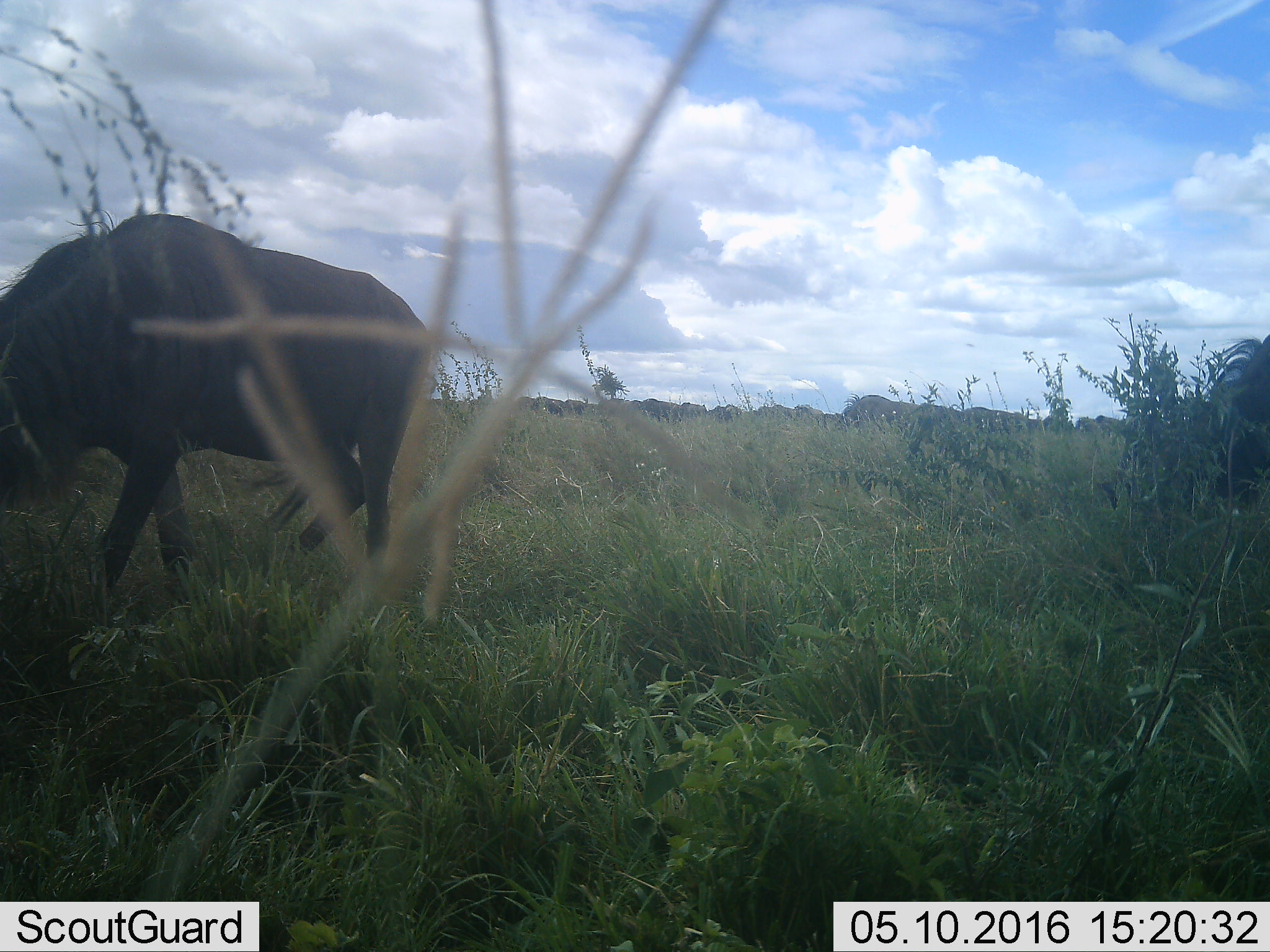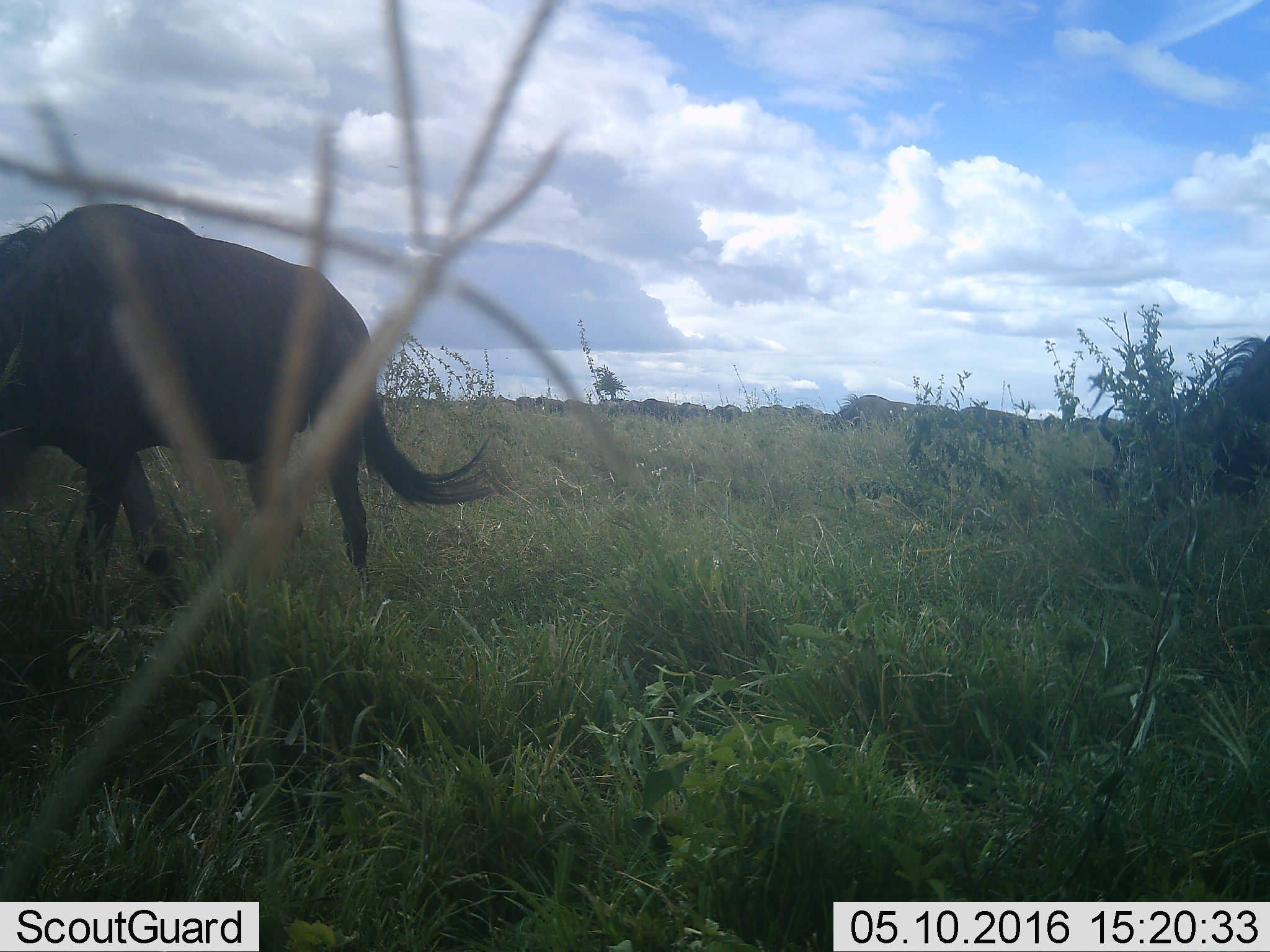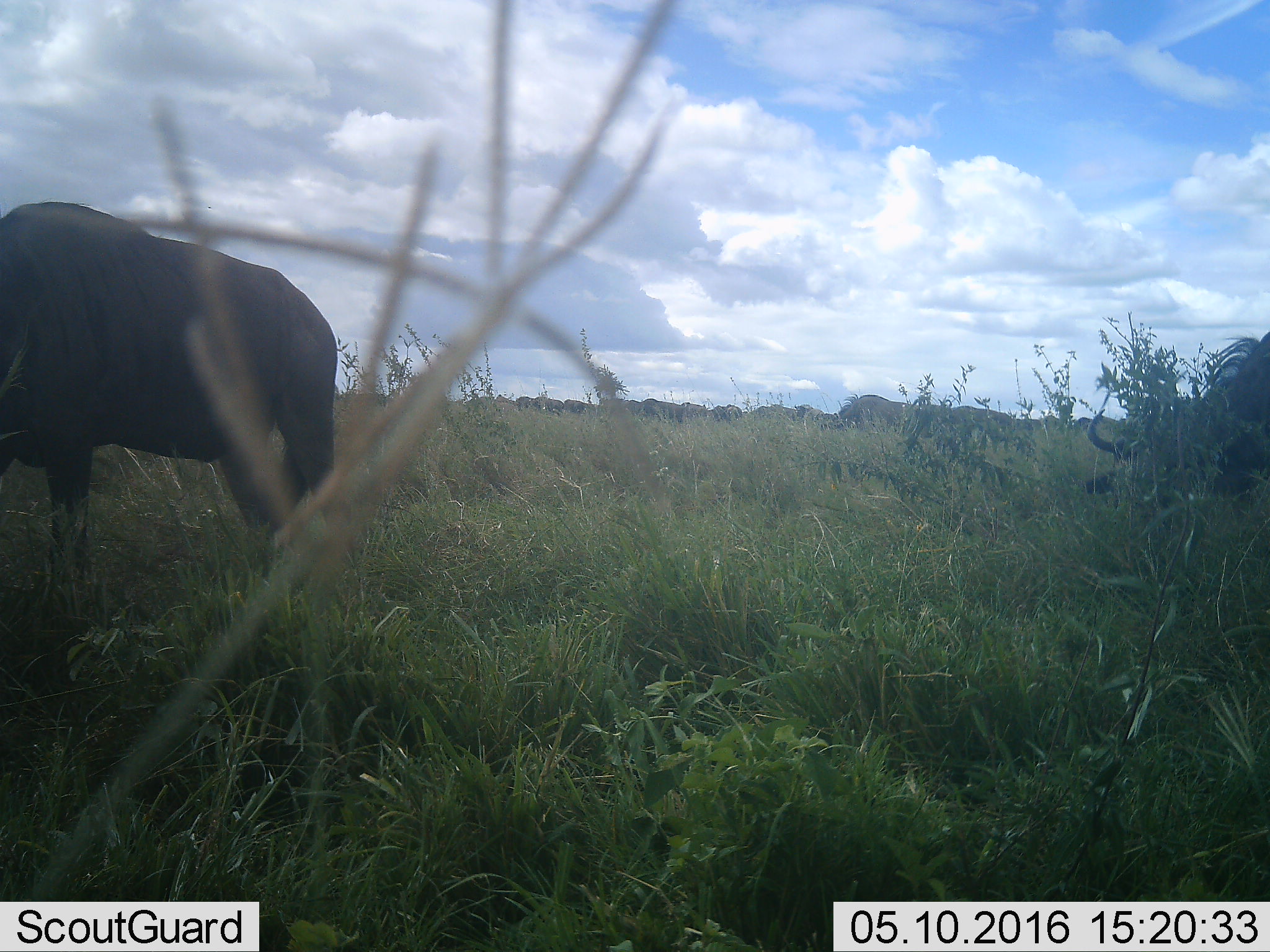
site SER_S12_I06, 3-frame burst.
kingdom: Animalia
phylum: Chordata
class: Mammalia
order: Artiodactyla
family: Bovidae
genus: Connochaetes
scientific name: Connochaetes taurinus taurinus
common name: blue wildebeest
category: wildebeestblue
Wildebeestblue (blue wildebeest) (Connochaetes taurinus taurinus), count 11-50. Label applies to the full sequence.